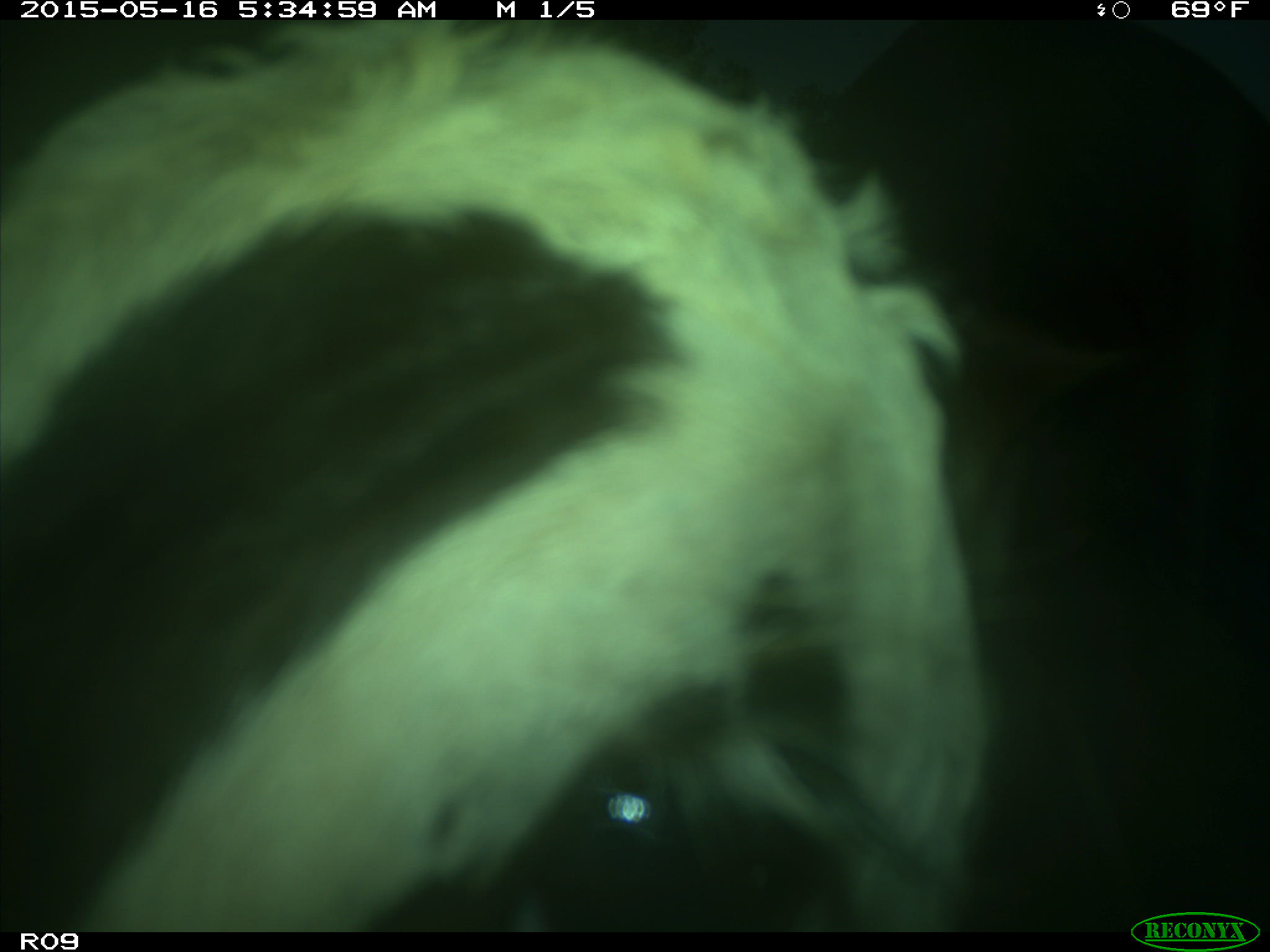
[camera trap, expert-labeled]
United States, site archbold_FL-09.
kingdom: Animalia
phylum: Chordata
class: Mammalia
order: Artiodactyla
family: Bovidae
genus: Bos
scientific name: Bos taurus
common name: domestic cow